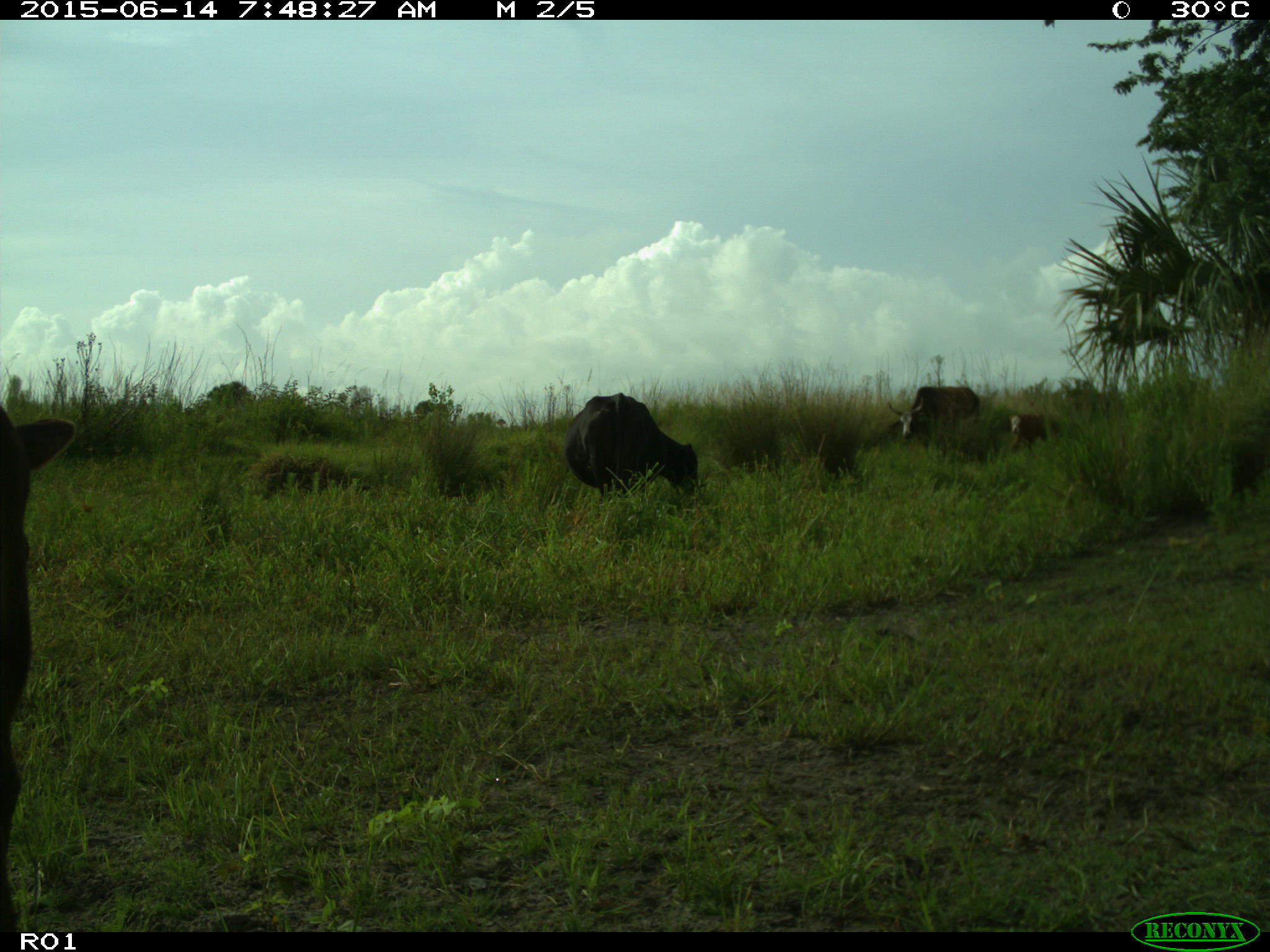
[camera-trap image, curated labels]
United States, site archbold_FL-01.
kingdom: Animalia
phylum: Chordata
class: Mammalia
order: Artiodactyla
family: Bovidae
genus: Bos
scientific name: Bos taurus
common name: domestic cow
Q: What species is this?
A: Bos taurus (domestic cow).